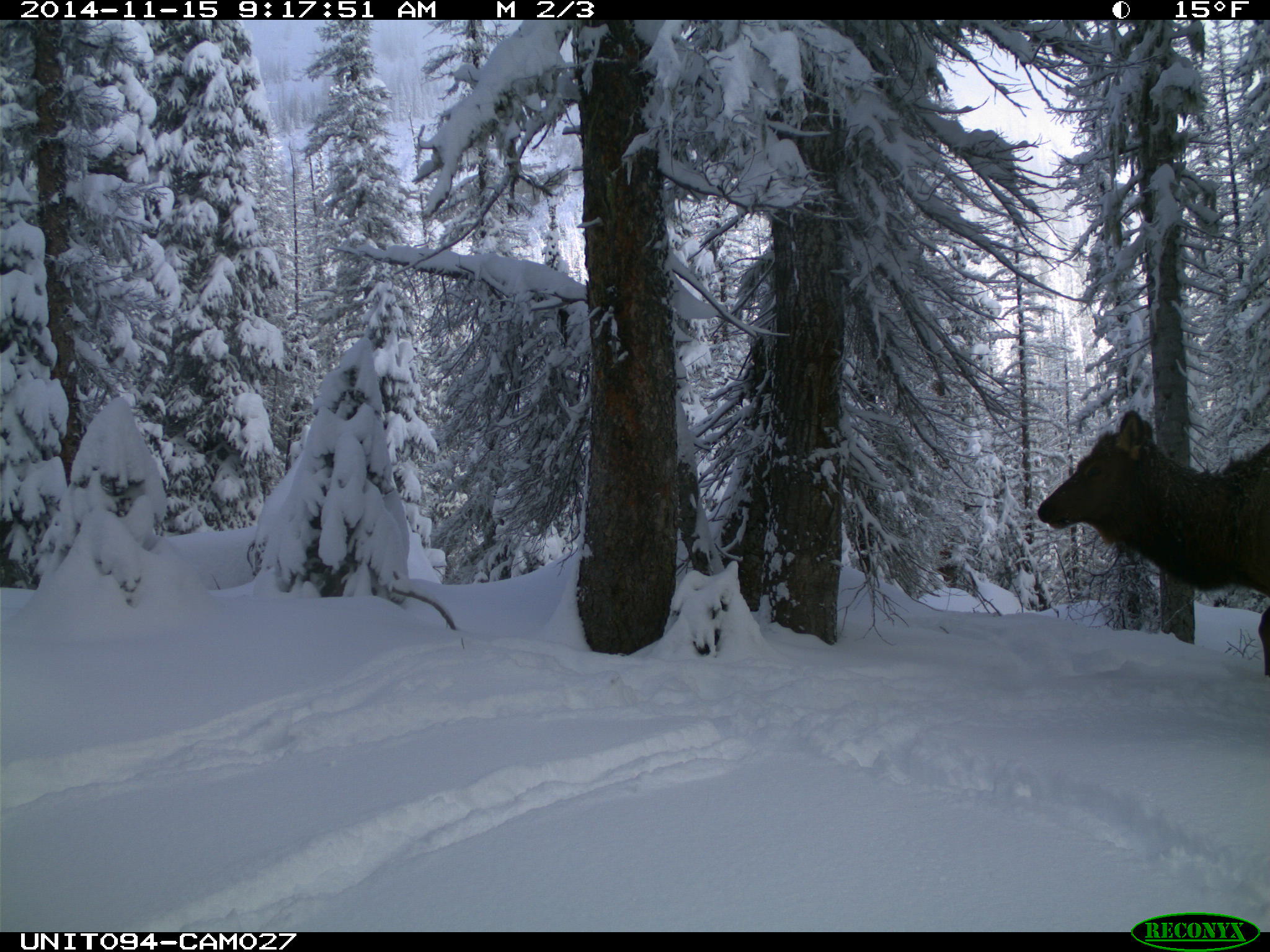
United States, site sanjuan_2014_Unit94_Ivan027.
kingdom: Animalia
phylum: Chordata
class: Mammalia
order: Artiodactyla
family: Cervidae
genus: Cervus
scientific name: Cervus elaphus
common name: red deer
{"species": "Cervus elaphus (red deer)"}